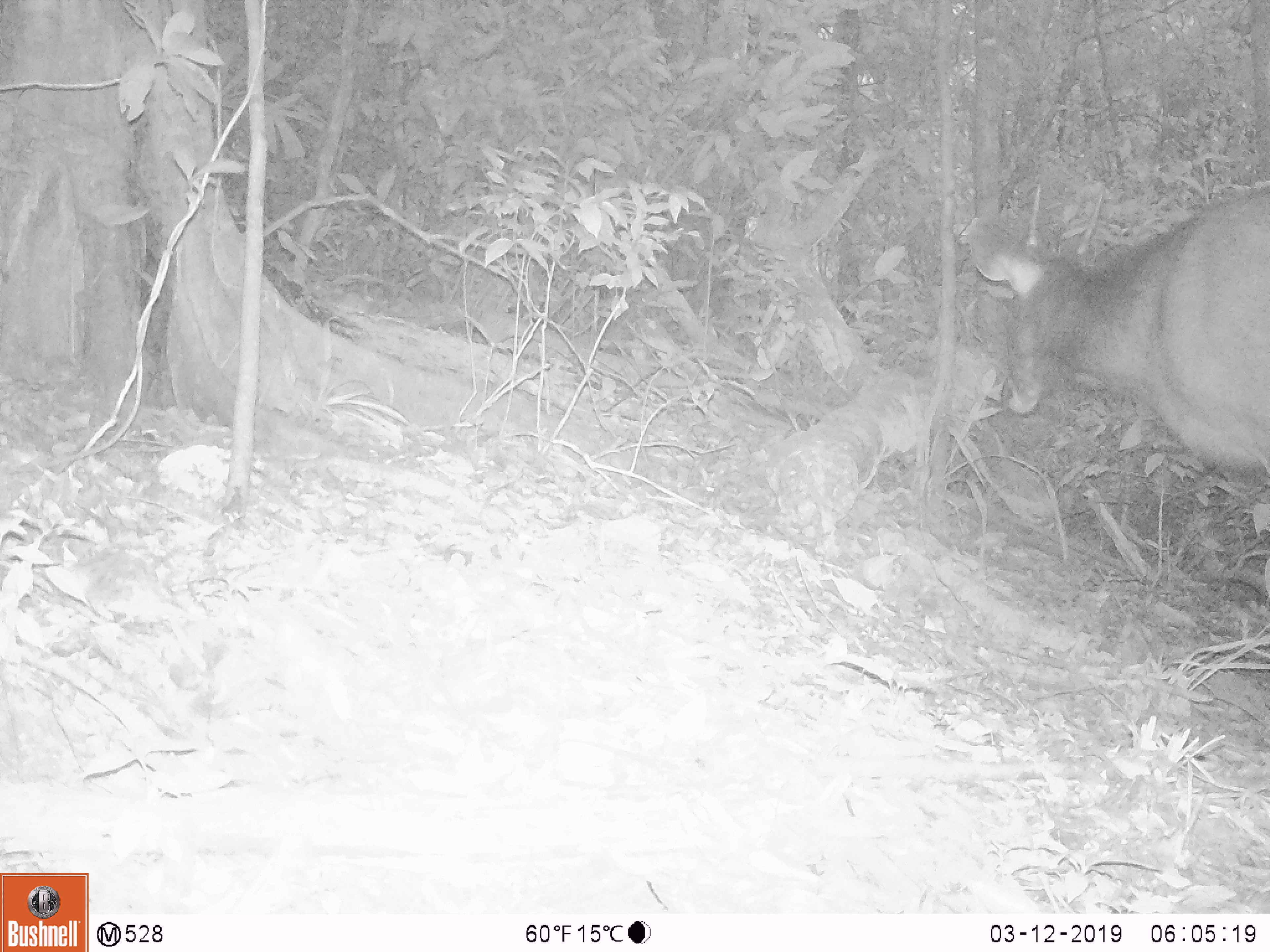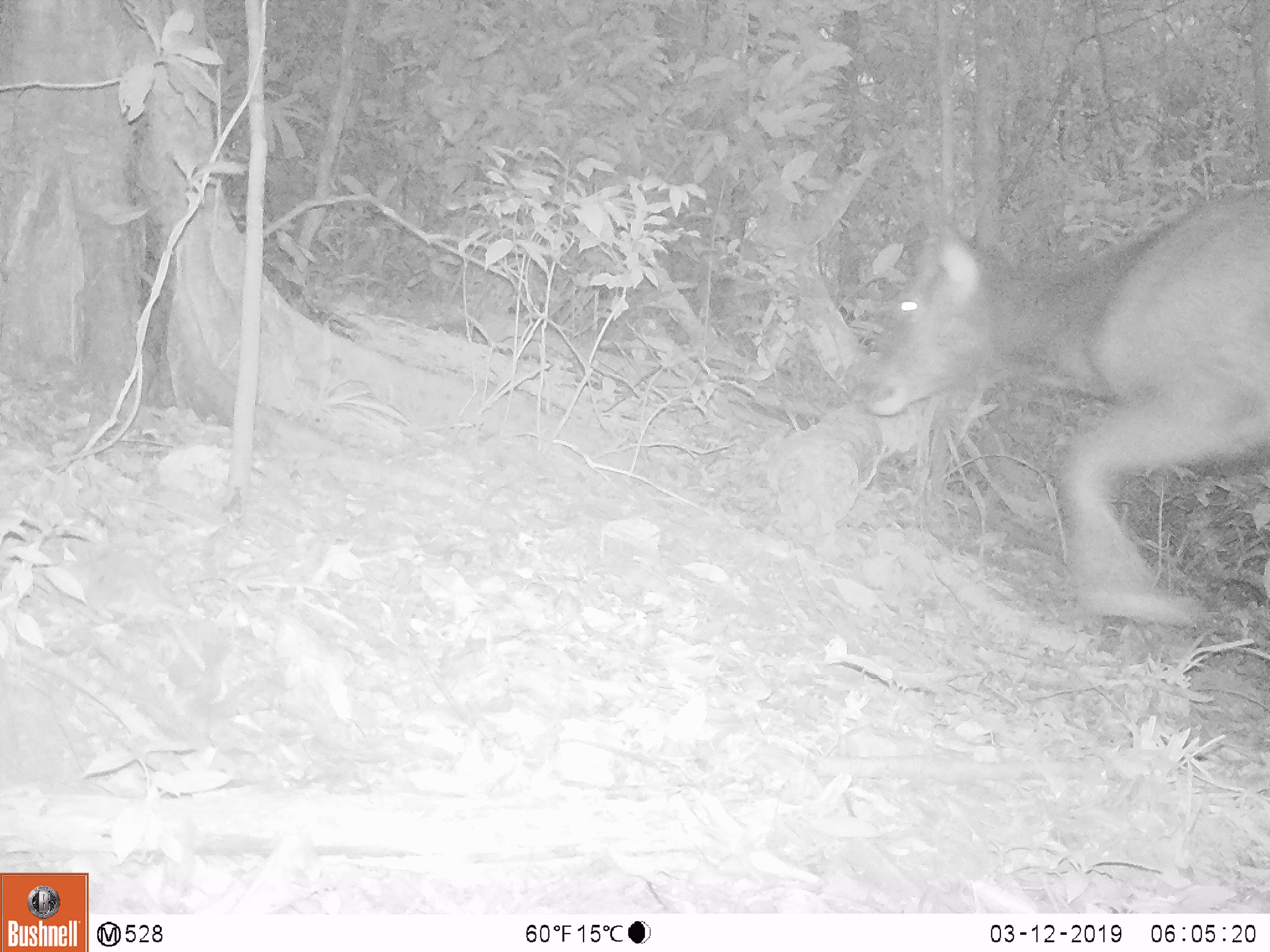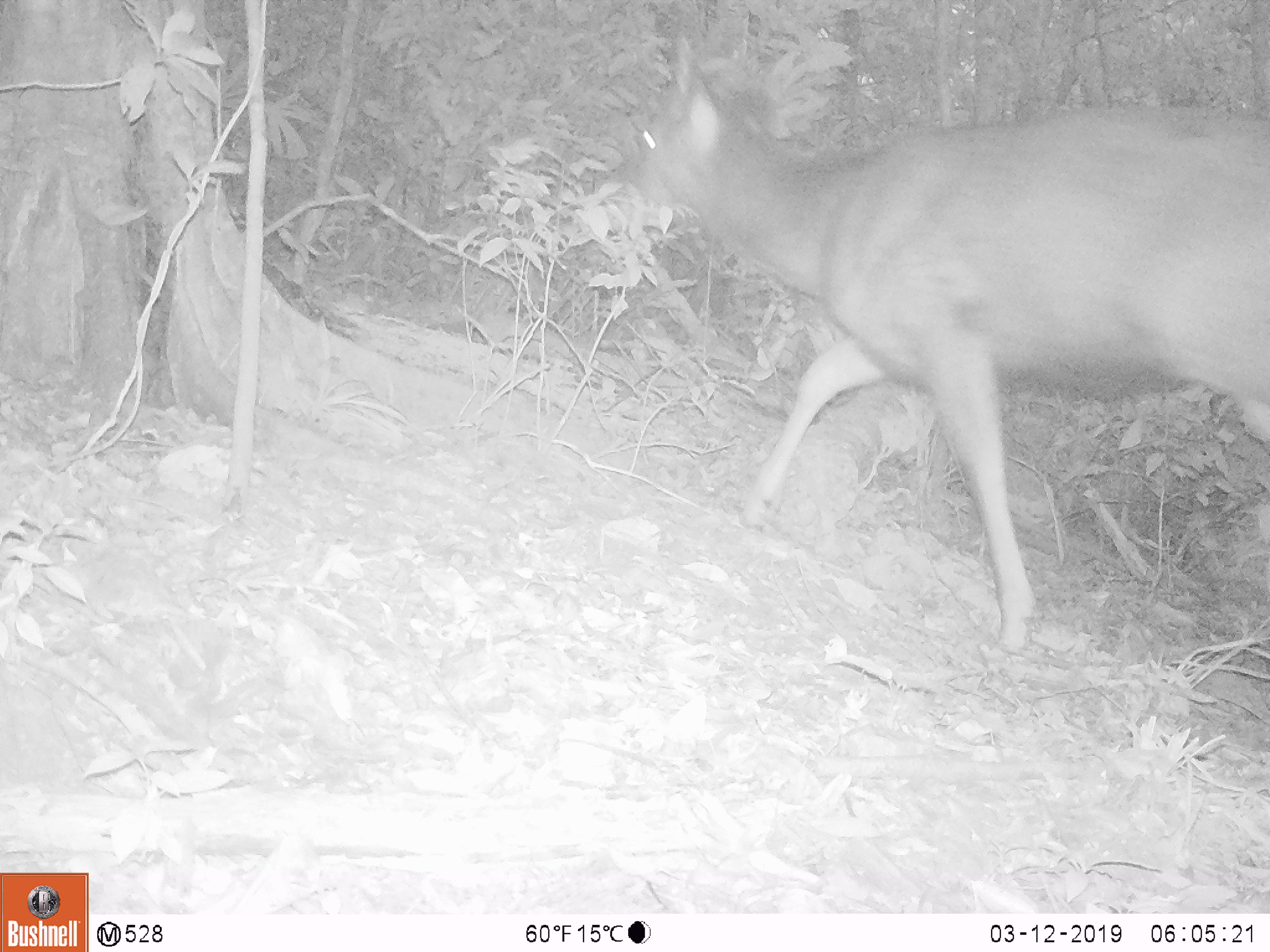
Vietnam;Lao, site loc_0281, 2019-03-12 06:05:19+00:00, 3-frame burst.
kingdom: Animalia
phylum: Chordata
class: Mammalia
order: Artiodactyla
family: Cervidae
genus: Rusa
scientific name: Rusa unicolor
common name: sambar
Sambar (Rusa unicolor). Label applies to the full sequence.